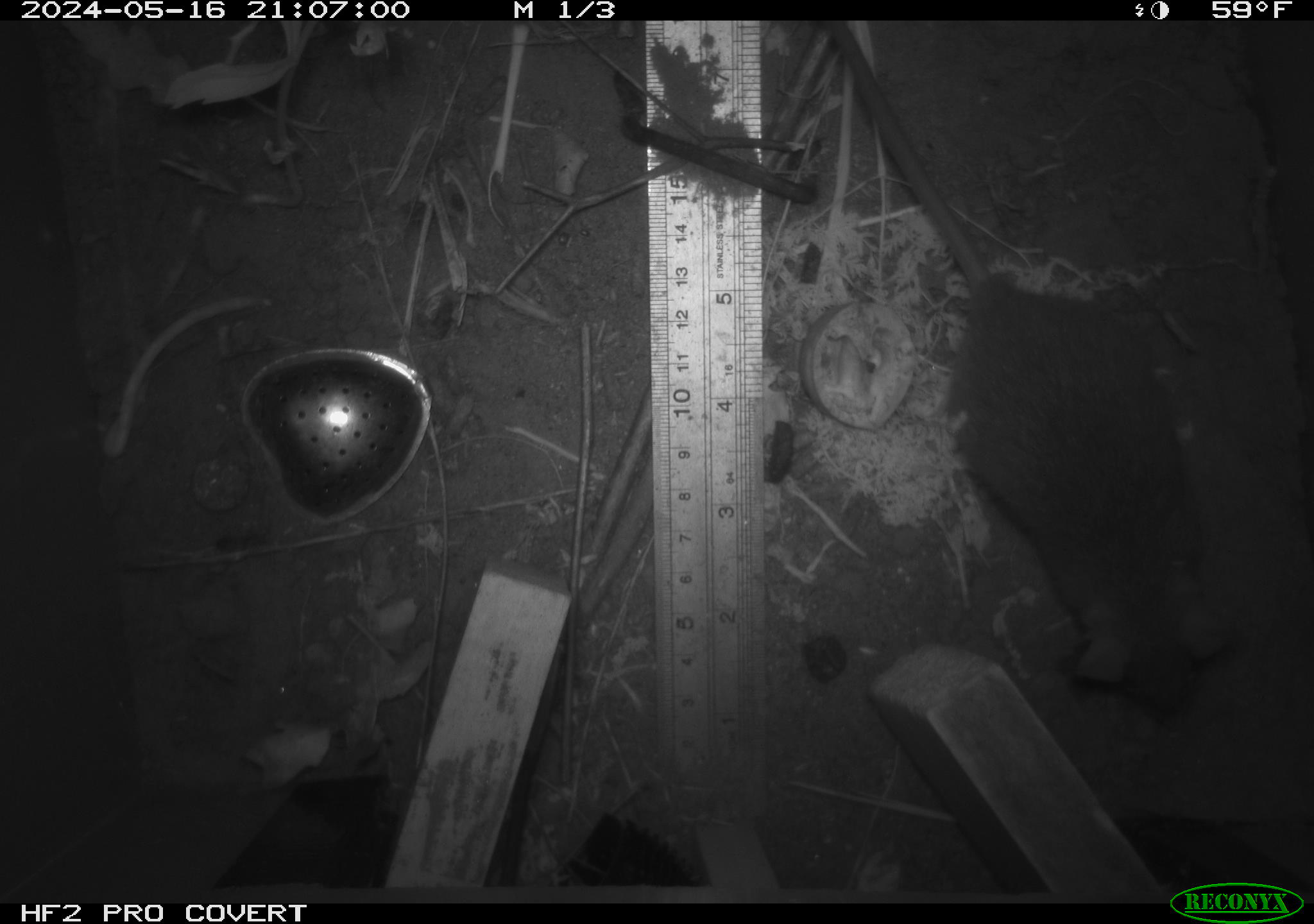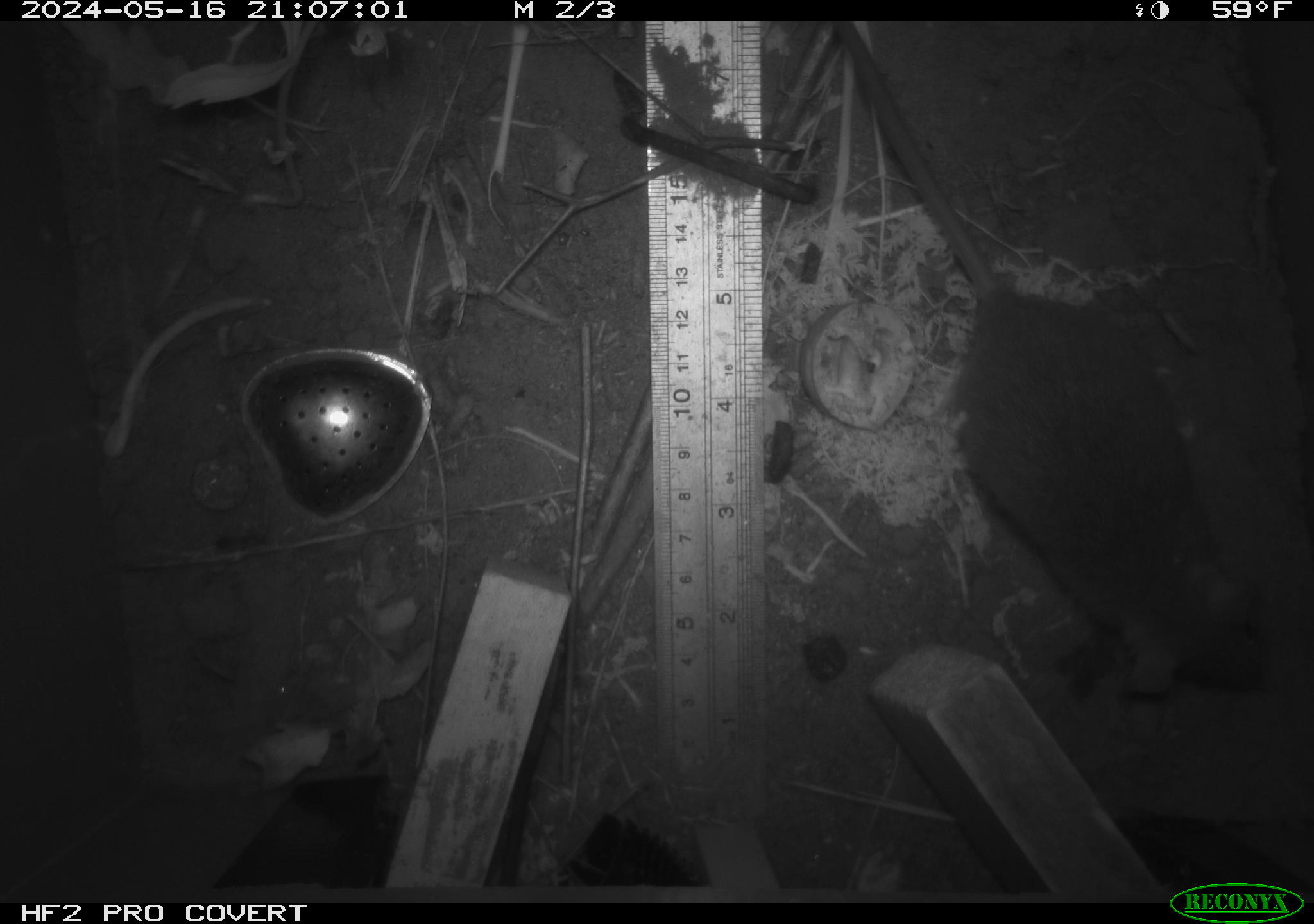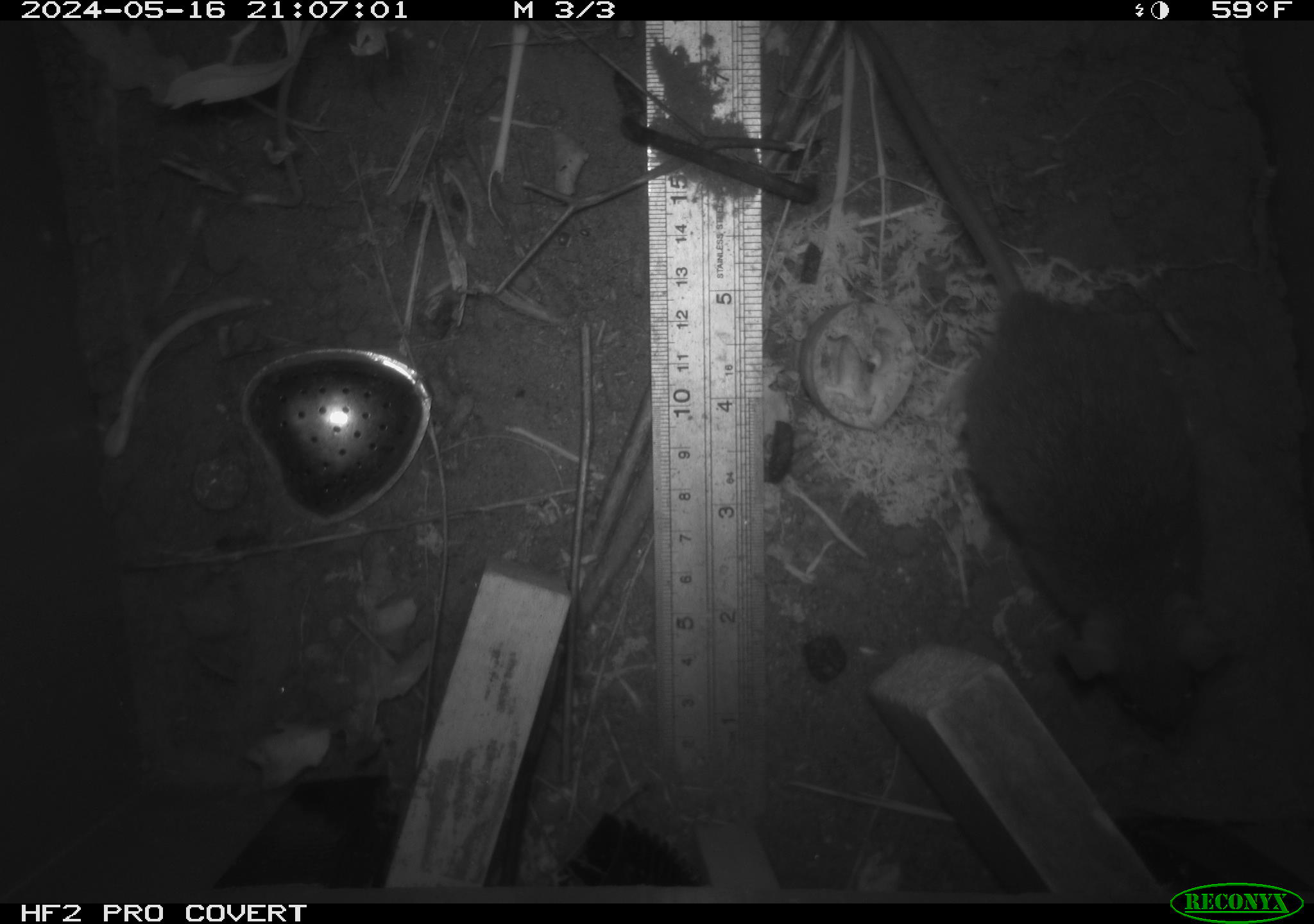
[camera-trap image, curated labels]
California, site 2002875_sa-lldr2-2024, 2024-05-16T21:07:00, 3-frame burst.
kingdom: Animalia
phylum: Chordata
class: Mammalia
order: Rodentia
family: Muridae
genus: Rattus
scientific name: Rattus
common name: rat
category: rattus species